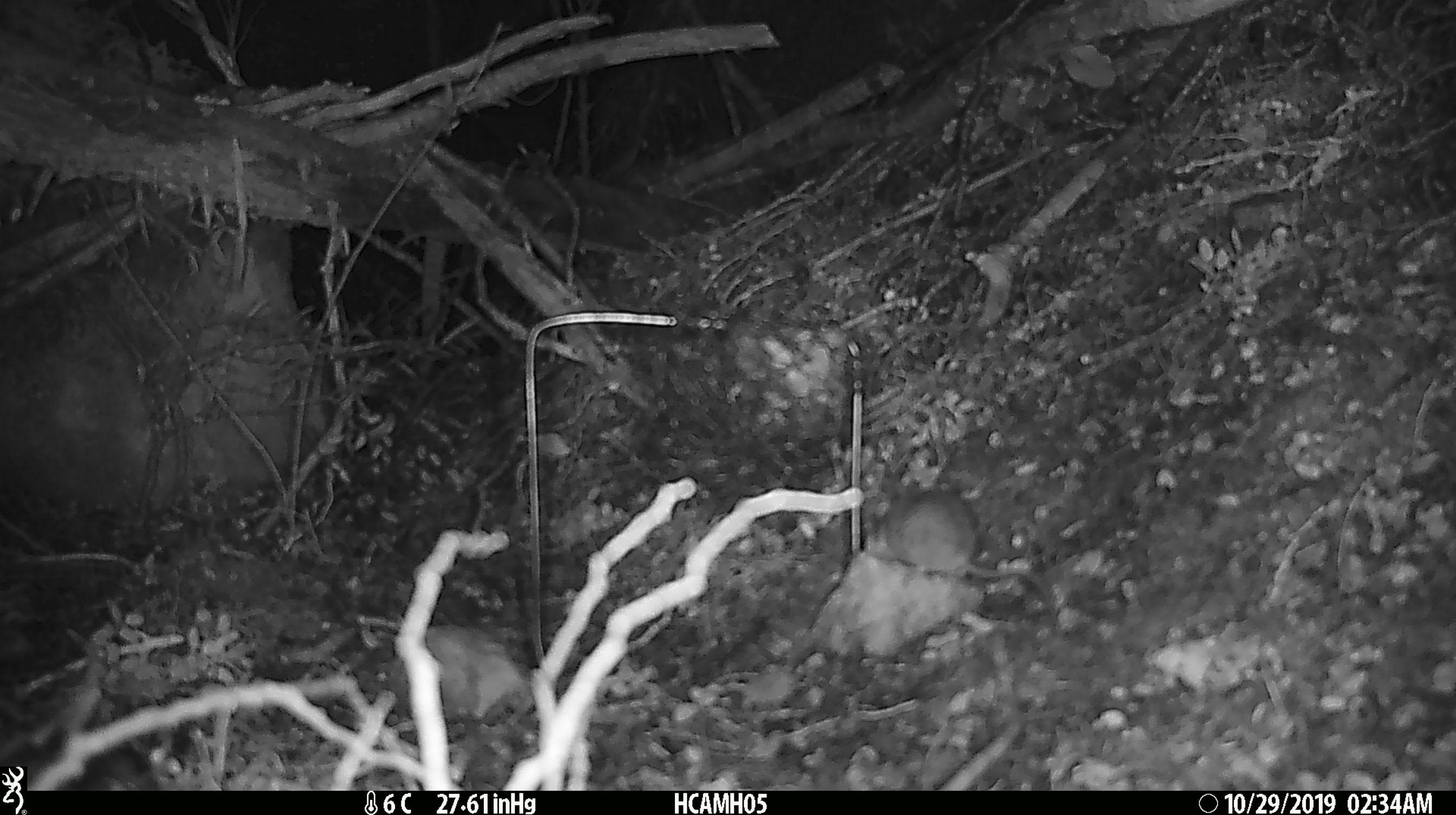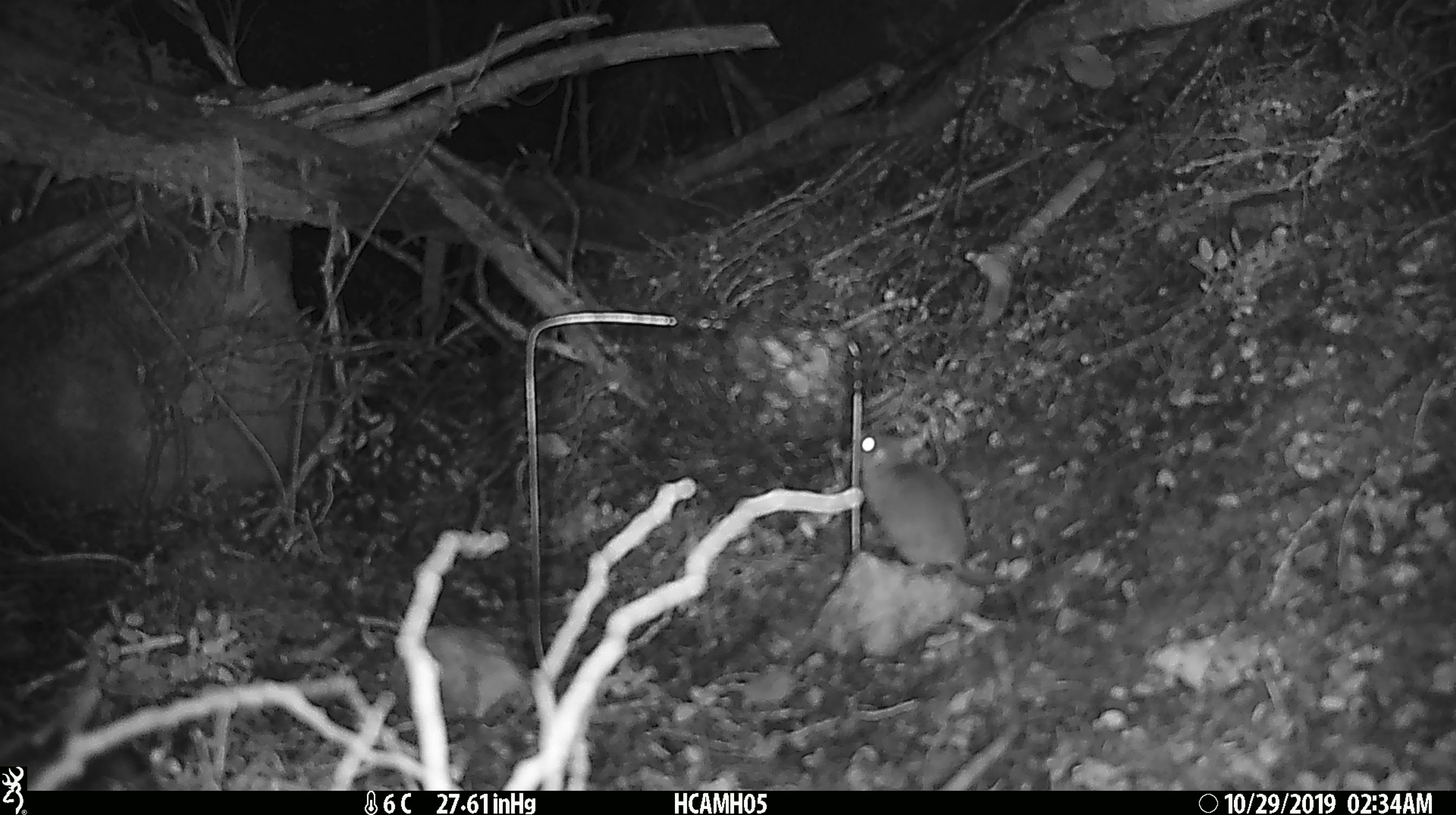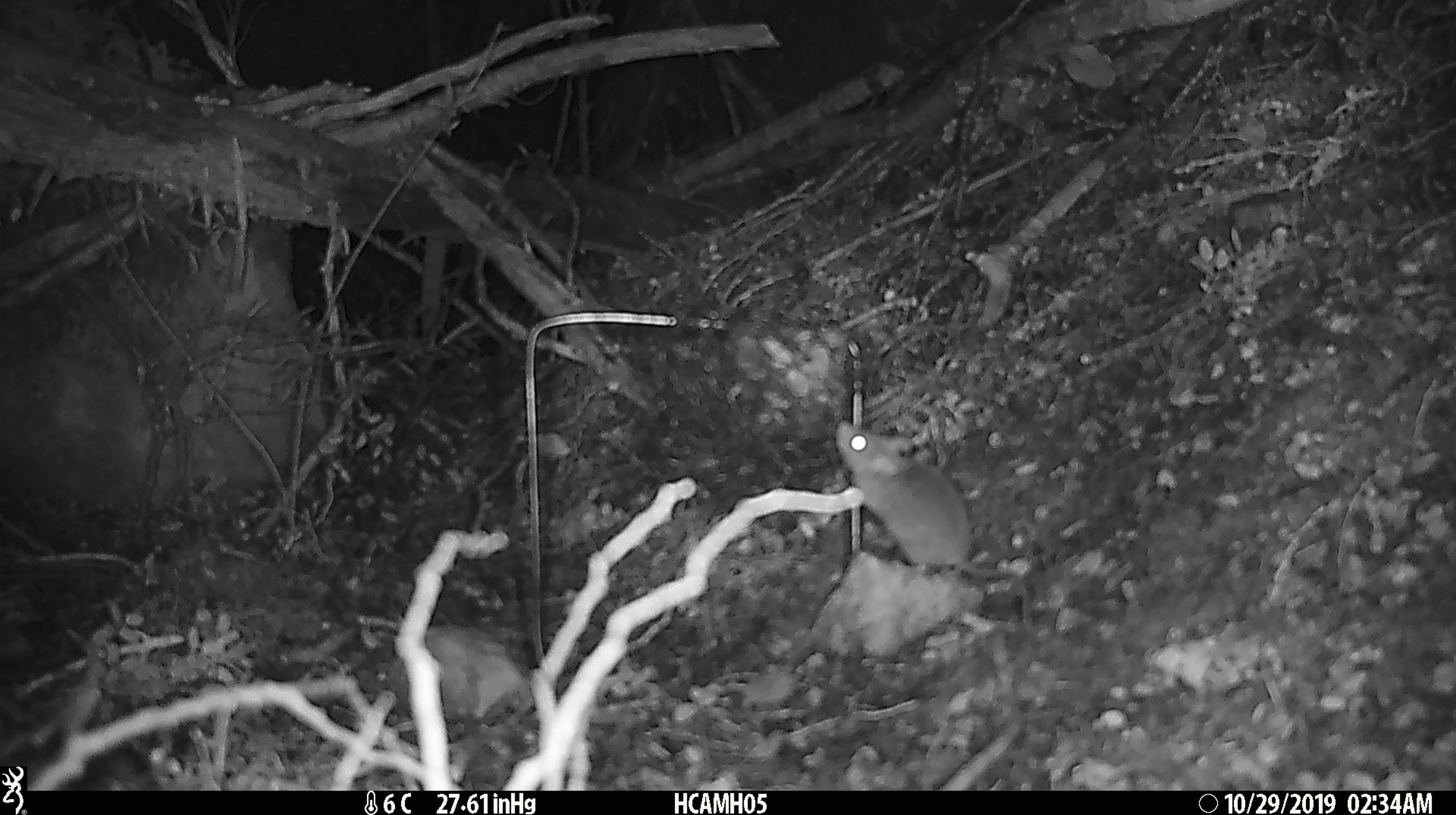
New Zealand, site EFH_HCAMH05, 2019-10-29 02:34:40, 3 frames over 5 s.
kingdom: Animalia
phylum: Chordata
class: Mammalia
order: Rodentia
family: Muridae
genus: Mus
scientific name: Mus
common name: mouse